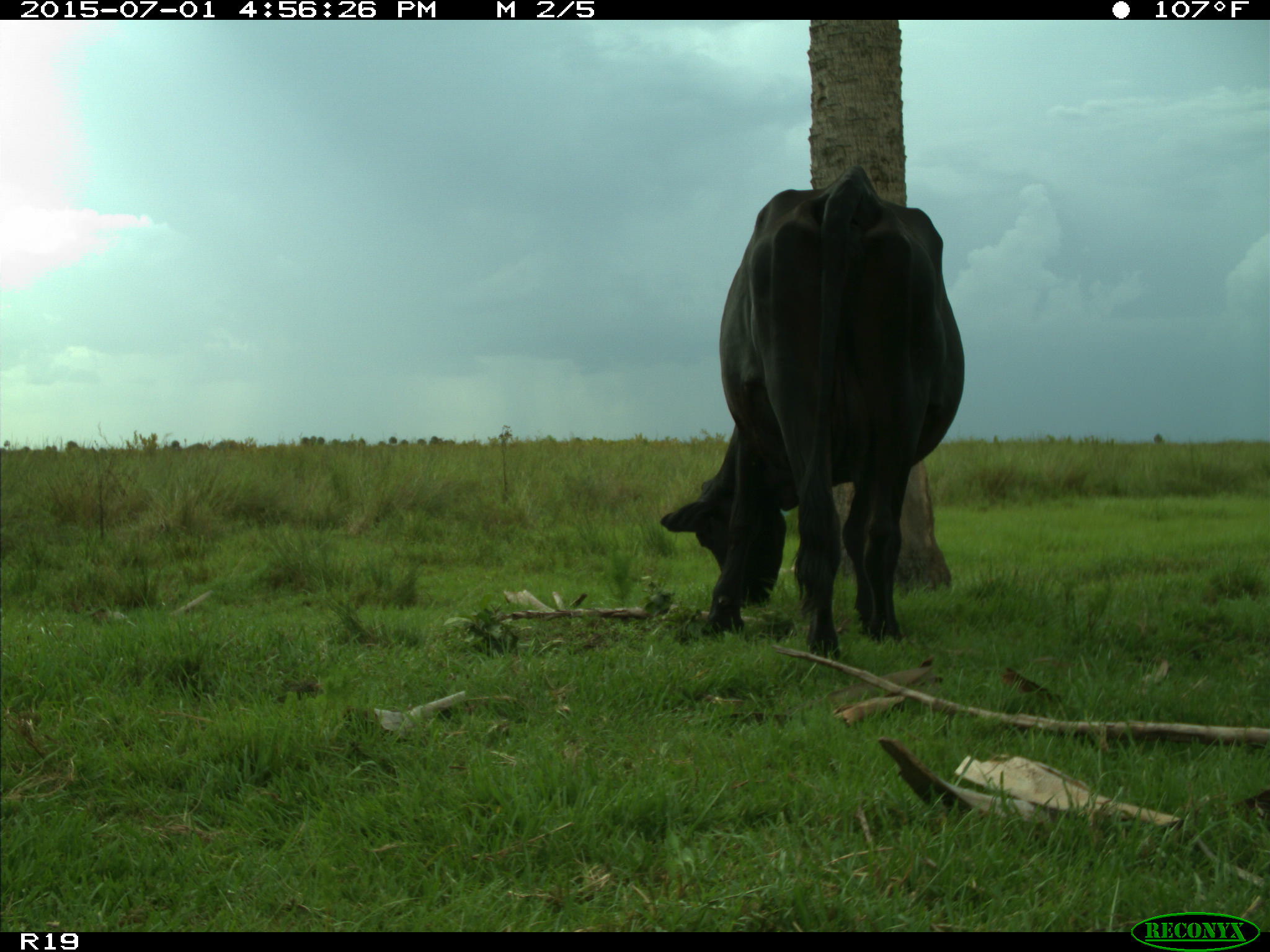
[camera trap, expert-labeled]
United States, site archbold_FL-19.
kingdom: Animalia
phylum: Chordata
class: Mammalia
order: Artiodactyla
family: Bovidae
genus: Bos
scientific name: Bos taurus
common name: domestic cow